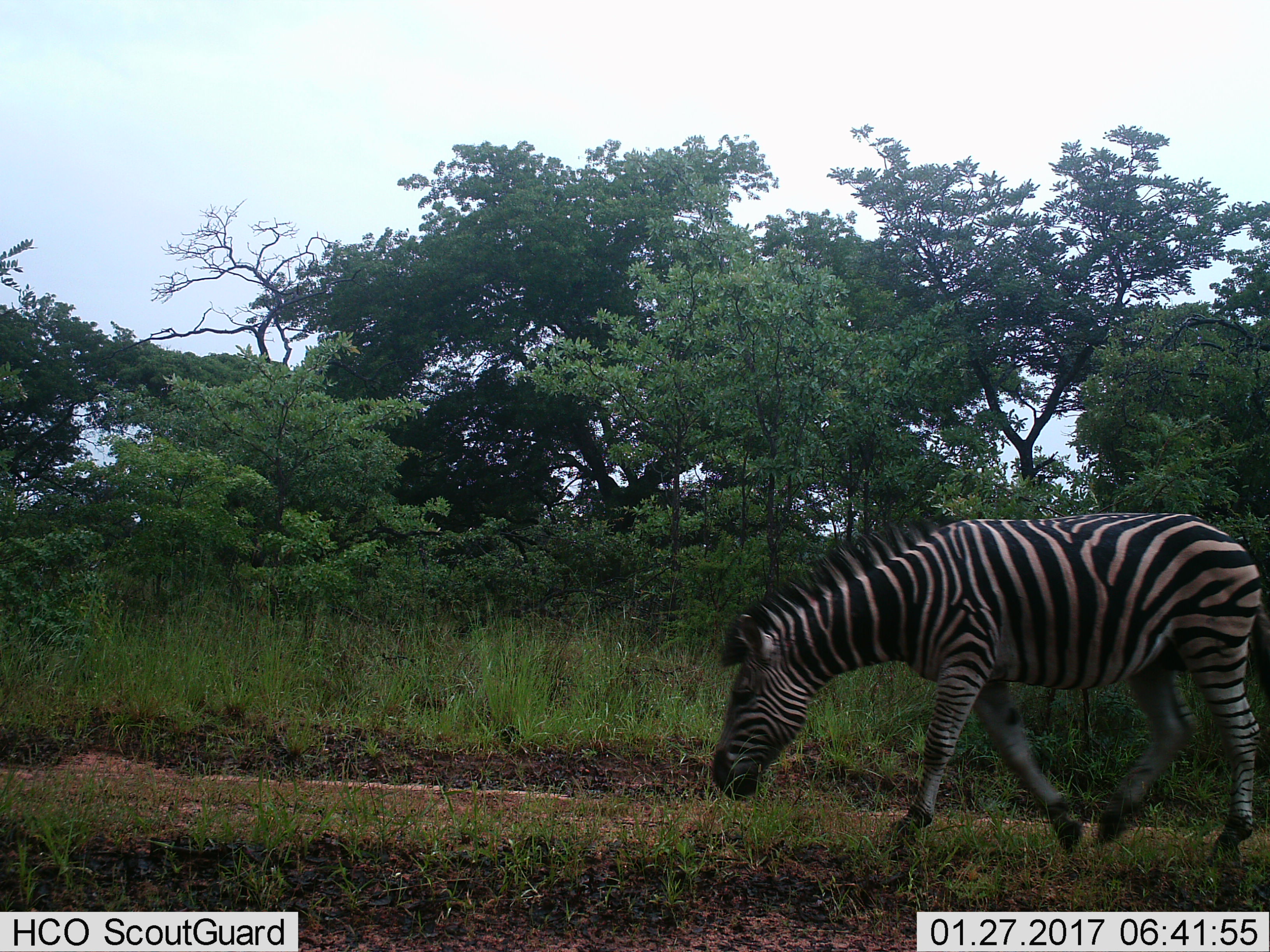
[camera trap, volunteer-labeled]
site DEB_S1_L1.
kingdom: Animalia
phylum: Chordata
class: Mammalia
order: Perissodactyla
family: Equidae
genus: Equus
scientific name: Equus quagga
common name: plains zebra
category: zebraplains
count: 1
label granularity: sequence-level